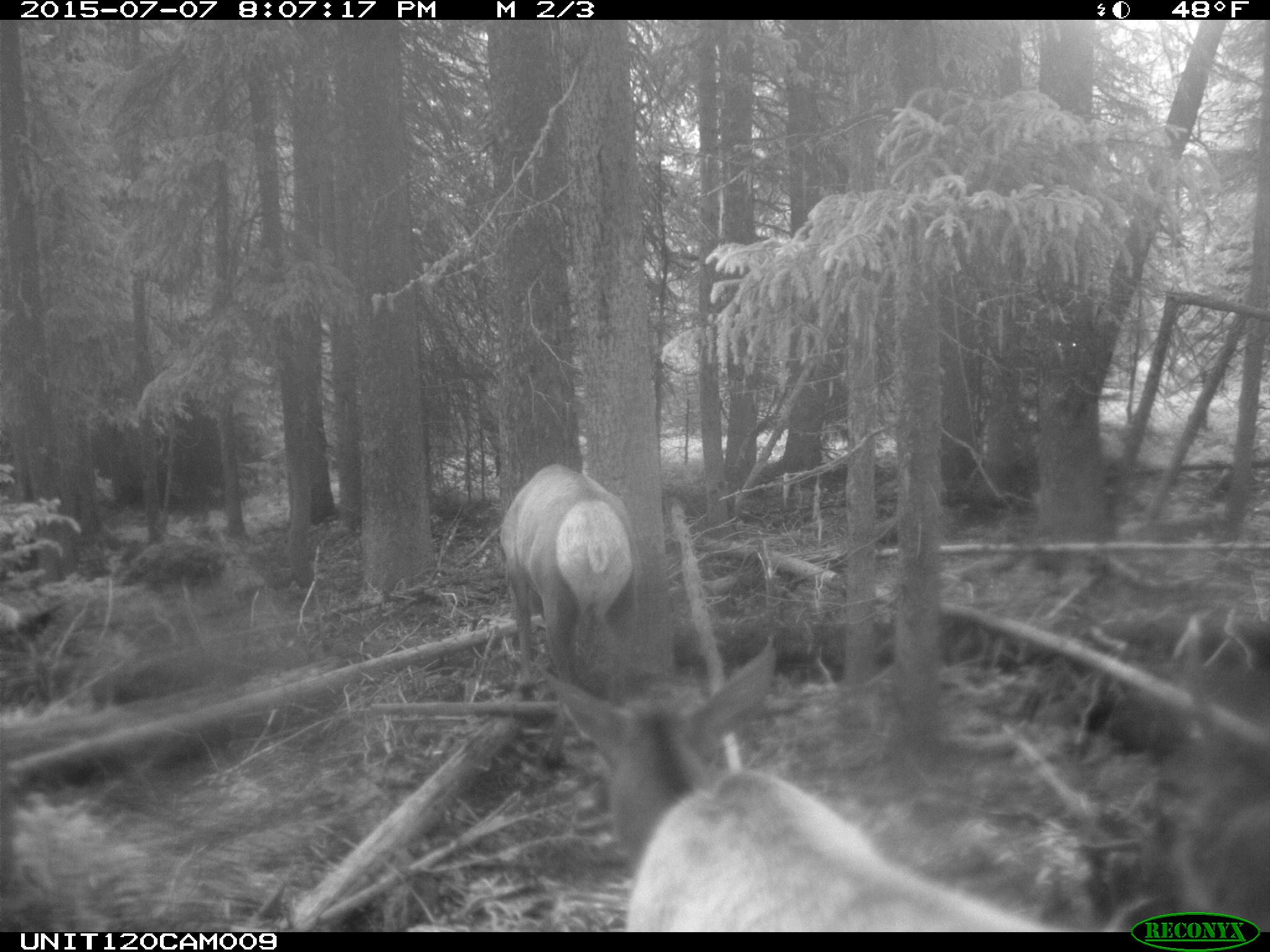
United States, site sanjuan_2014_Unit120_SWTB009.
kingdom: Animalia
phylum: Chordata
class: Mammalia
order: Artiodactyla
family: Cervidae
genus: Cervus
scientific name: Cervus elaphus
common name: red deer